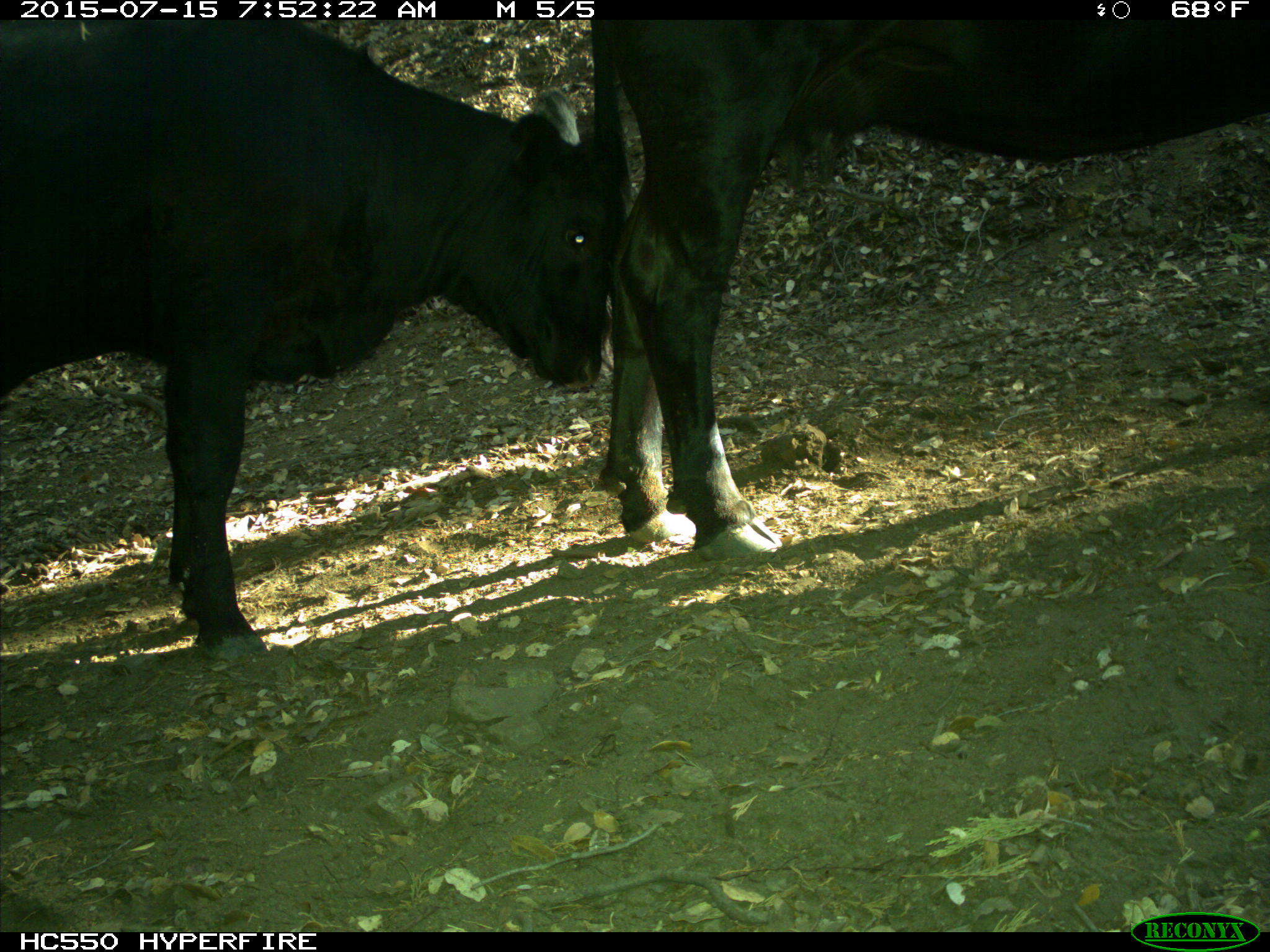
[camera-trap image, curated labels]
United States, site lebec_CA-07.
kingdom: Animalia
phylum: Chordata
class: Mammalia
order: Artiodactyla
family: Bovidae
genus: Bos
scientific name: Bos taurus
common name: domestic cow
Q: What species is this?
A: Bos taurus (domestic cow).